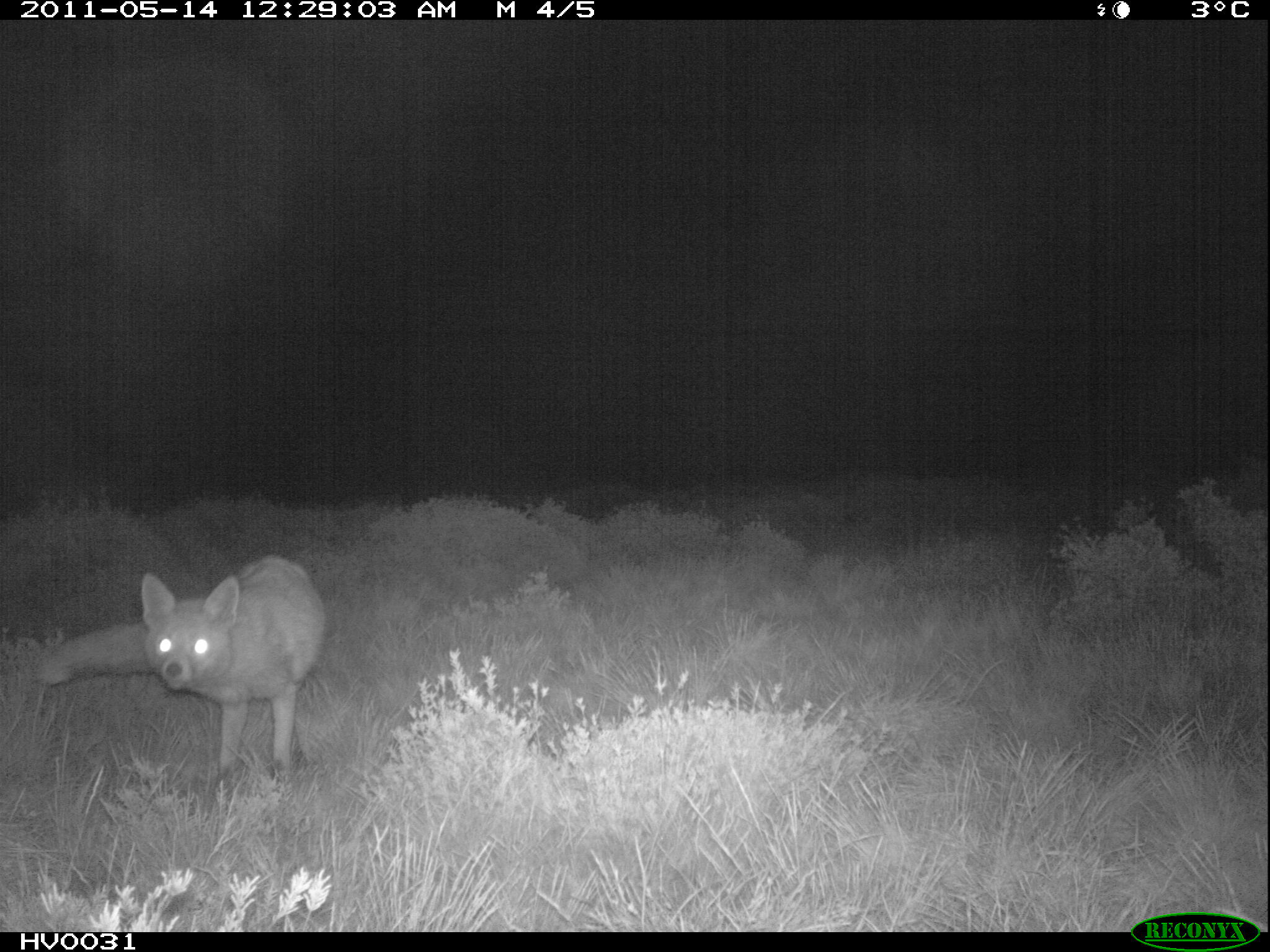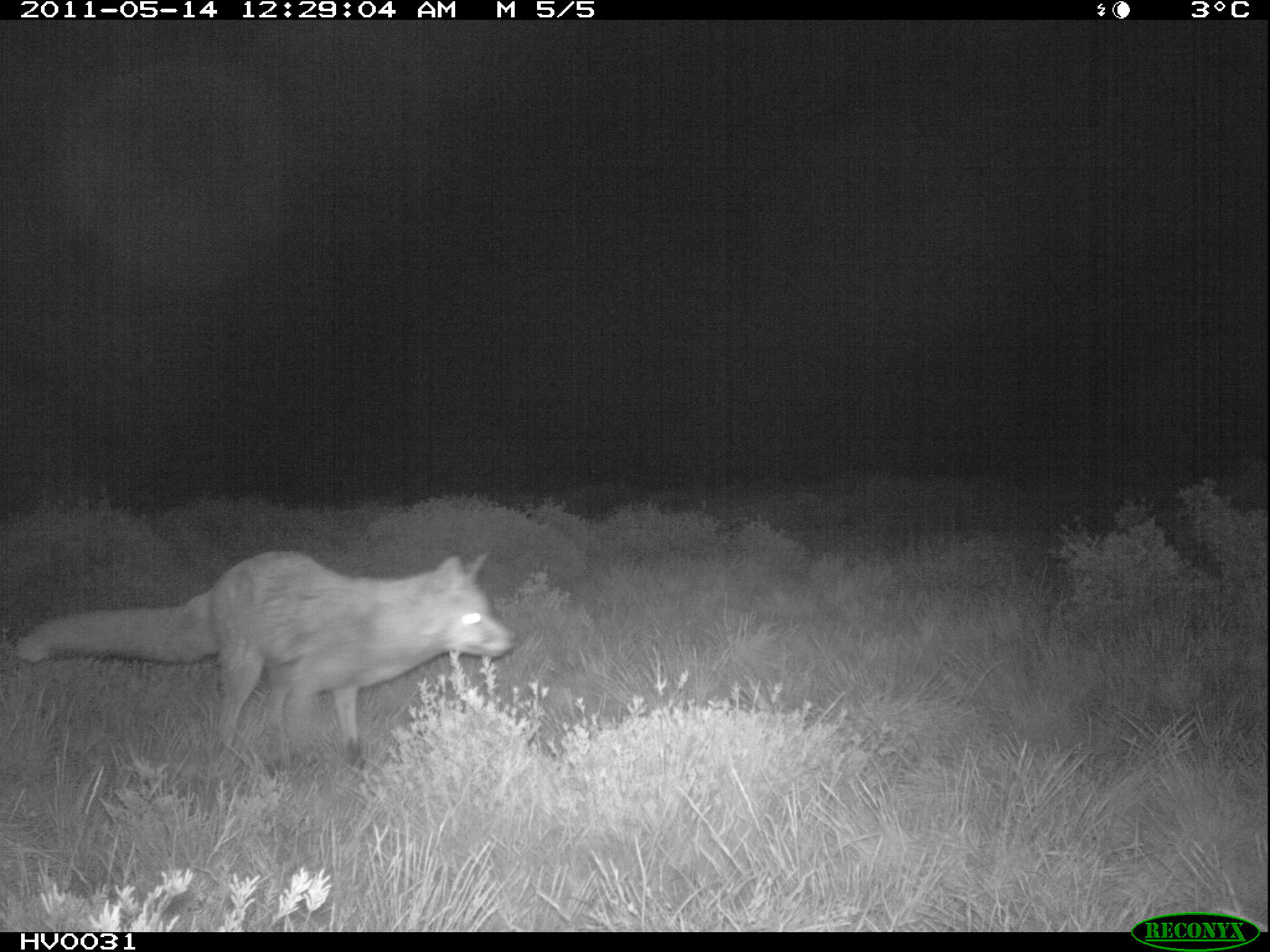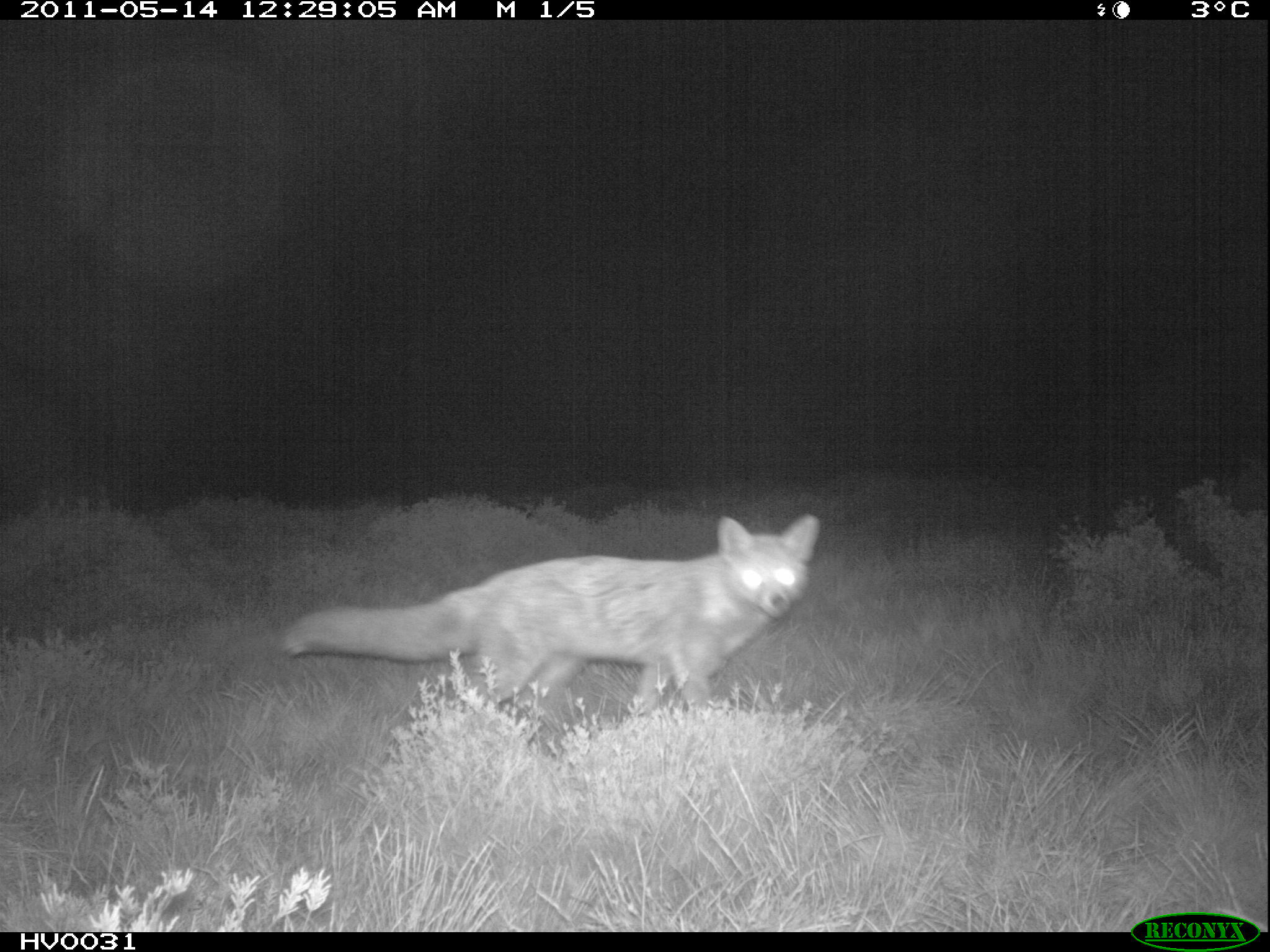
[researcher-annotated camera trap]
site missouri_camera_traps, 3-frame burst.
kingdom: Animalia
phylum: Chordata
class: Mammalia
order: Carnivora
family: Canidae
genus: Vulpes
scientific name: Vulpes vulpes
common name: red fox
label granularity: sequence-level